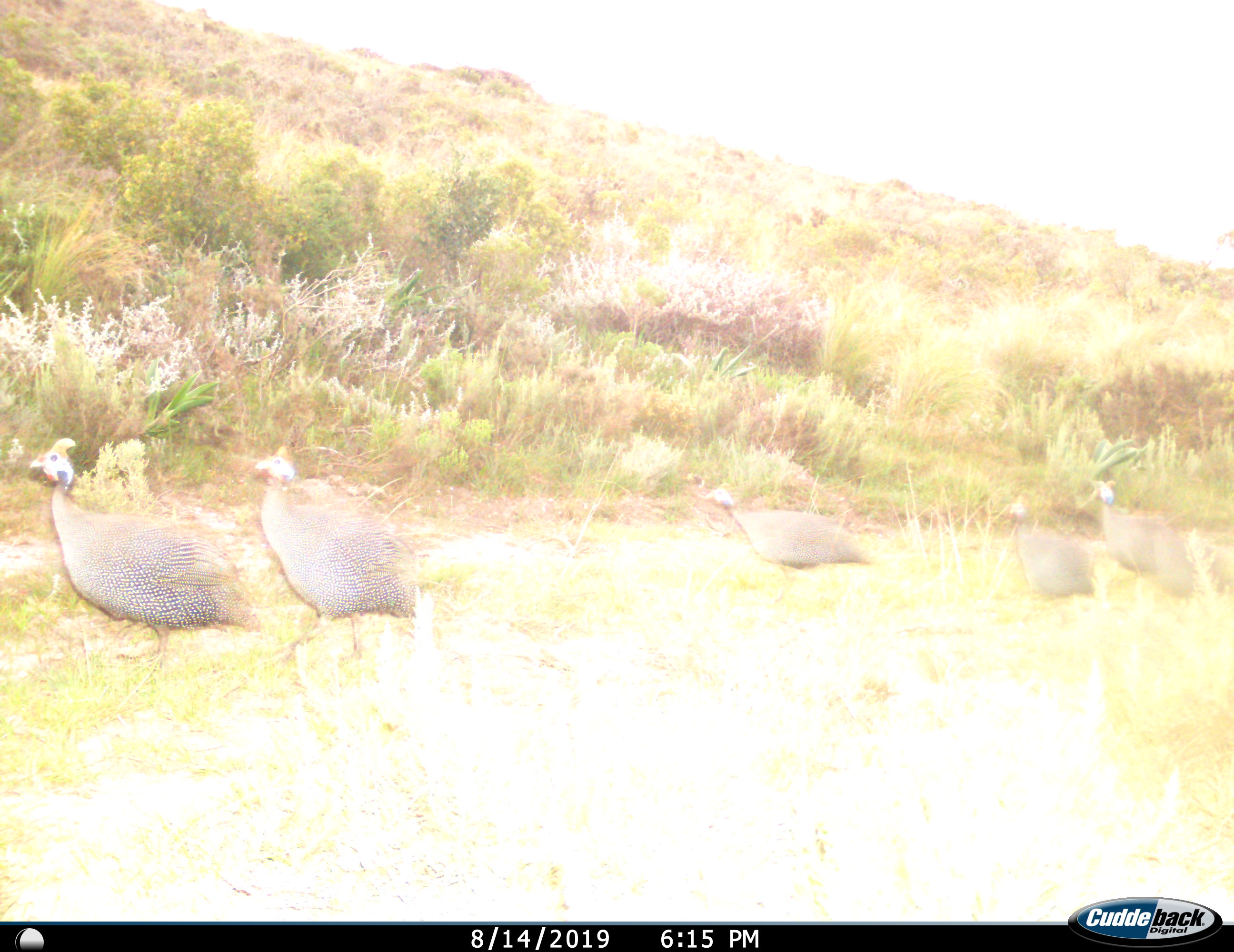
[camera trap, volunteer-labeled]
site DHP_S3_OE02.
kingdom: Animalia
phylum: Chordata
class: Aves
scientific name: Aves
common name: bird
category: birdother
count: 6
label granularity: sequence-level